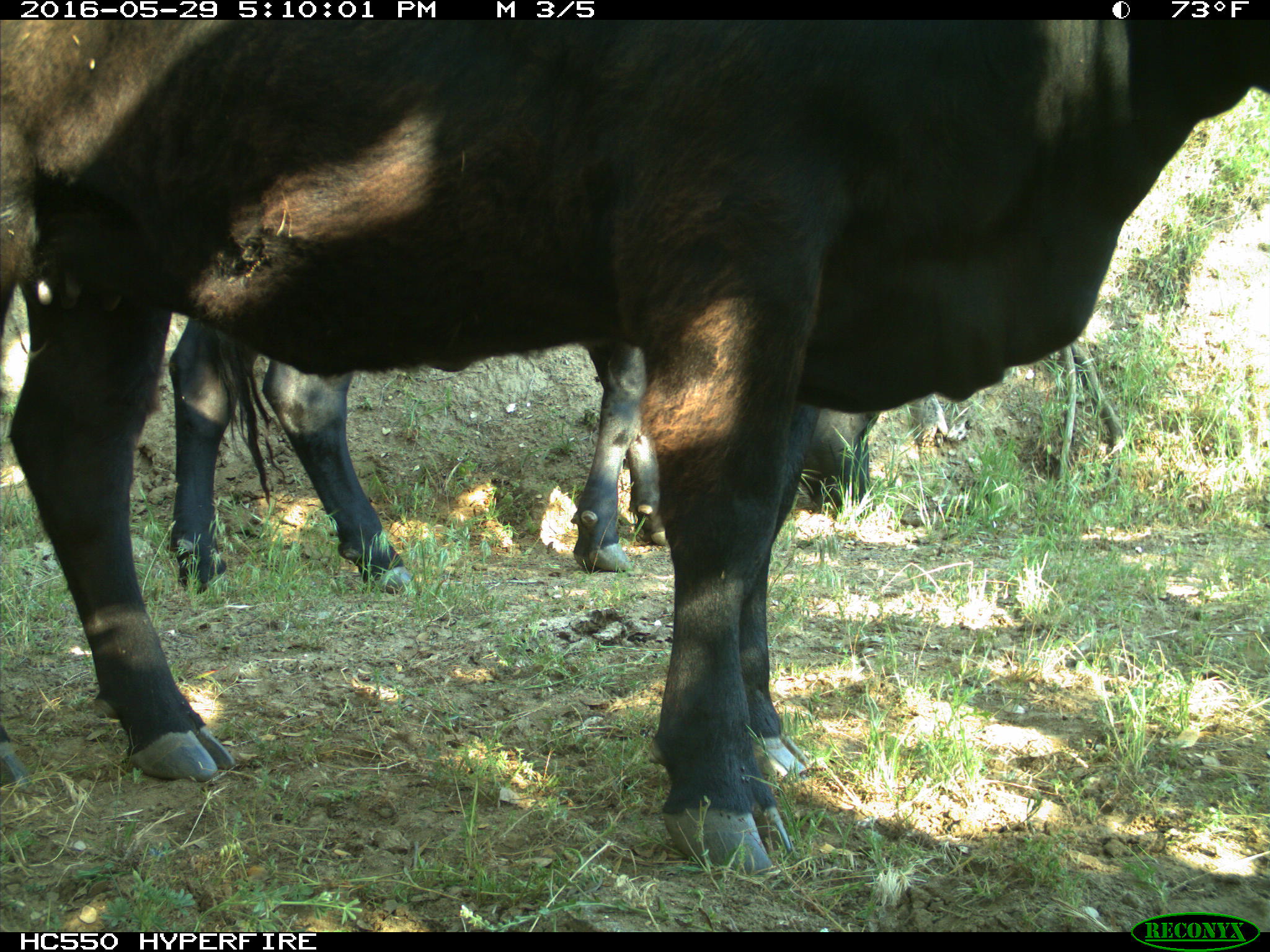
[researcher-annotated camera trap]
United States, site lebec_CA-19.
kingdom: Animalia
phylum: Chordata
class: Mammalia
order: Artiodactyla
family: Bovidae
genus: Bos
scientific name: Bos taurus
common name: domestic cow